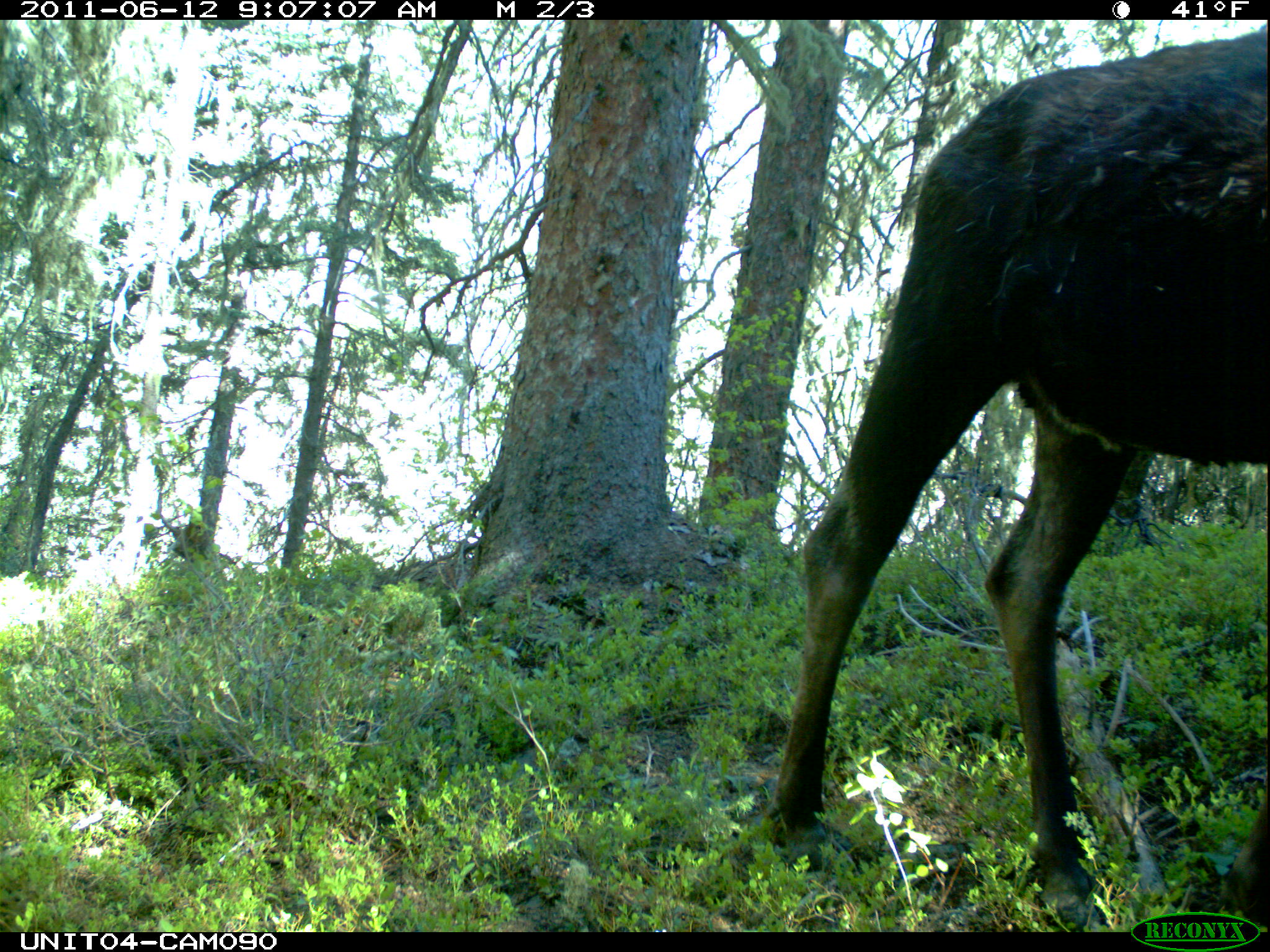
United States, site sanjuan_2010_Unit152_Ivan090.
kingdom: Animalia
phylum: Chordata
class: Mammalia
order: Artiodactyla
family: Cervidae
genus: Alces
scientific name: Alces alces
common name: moose